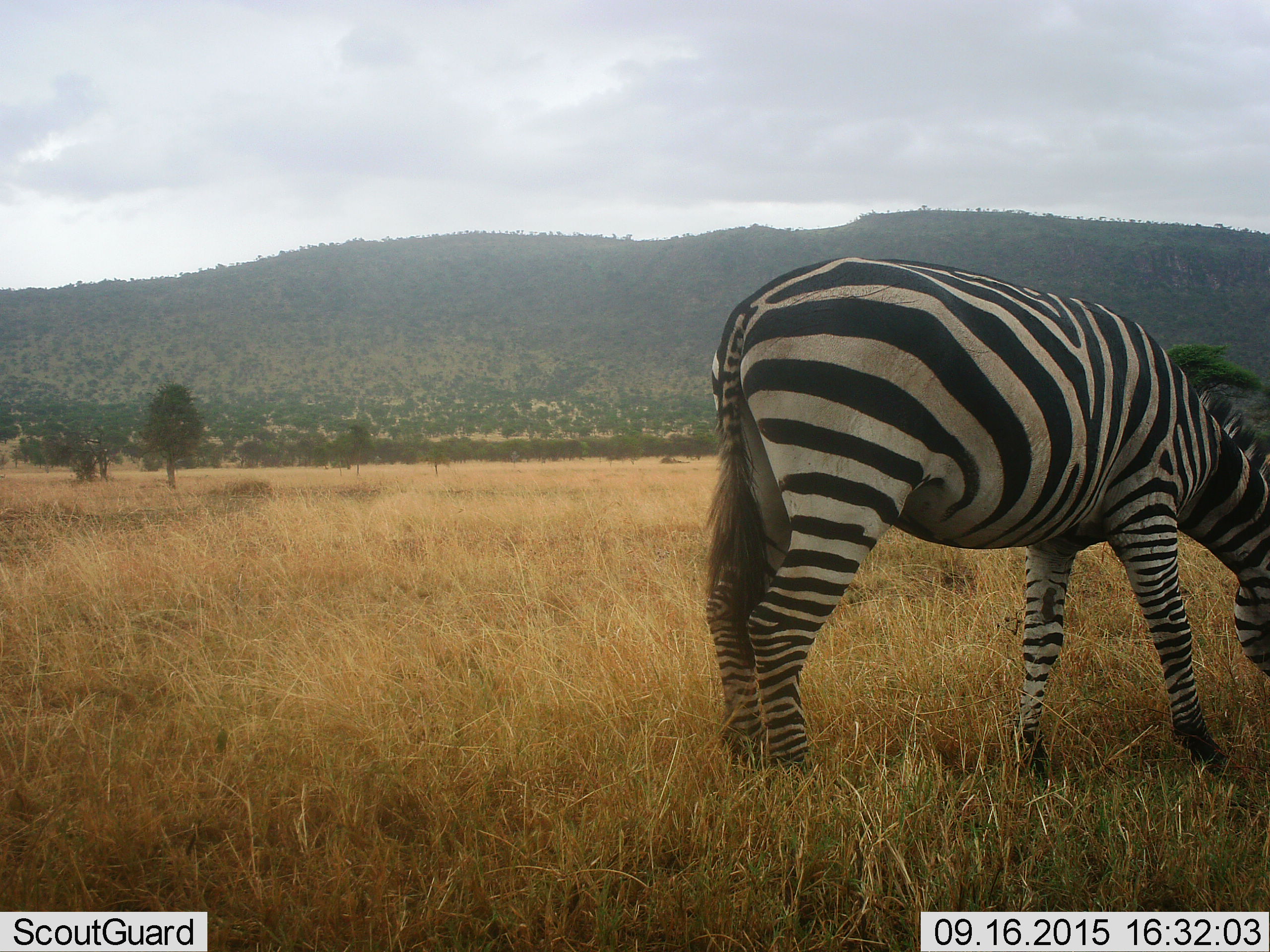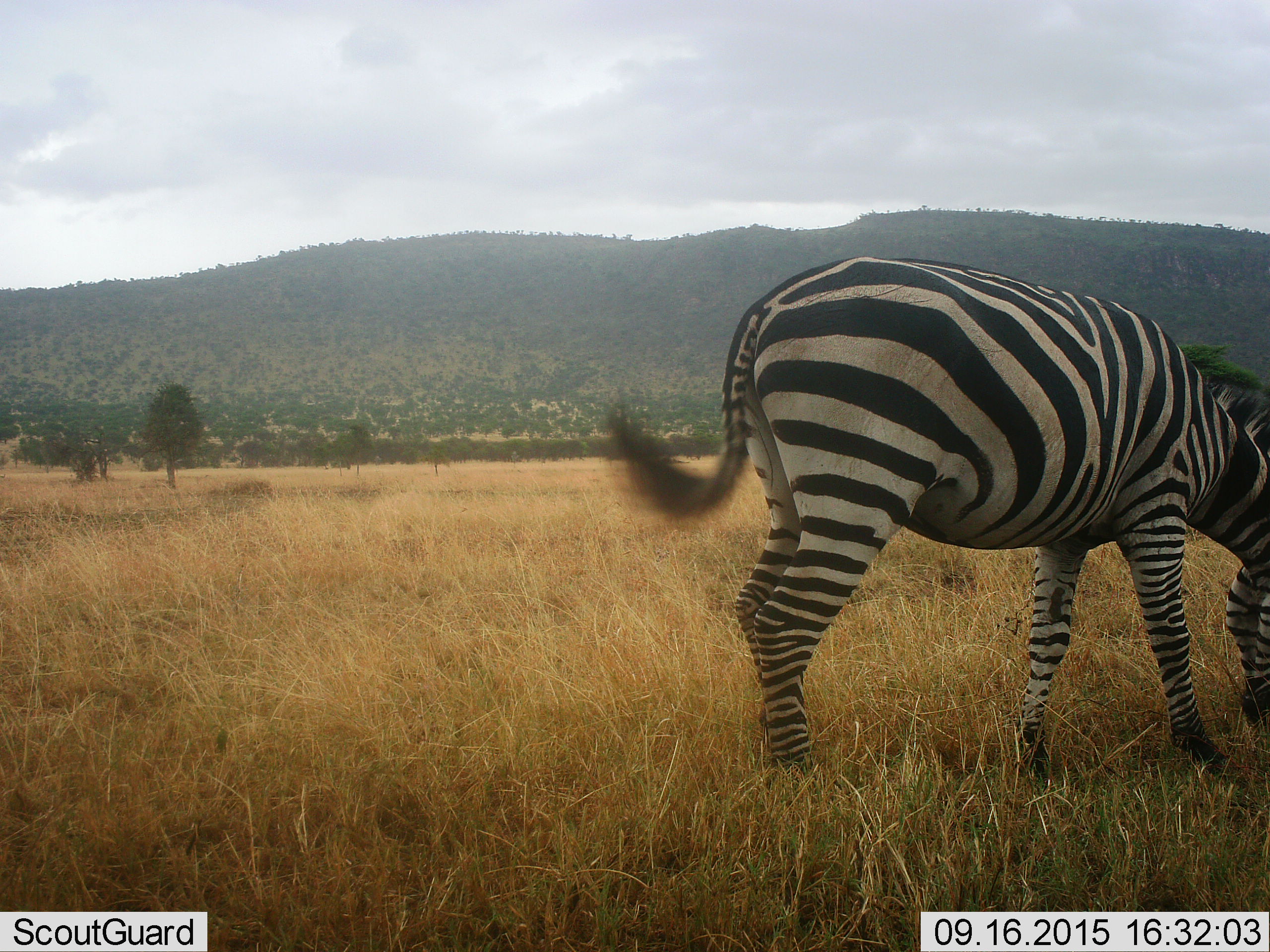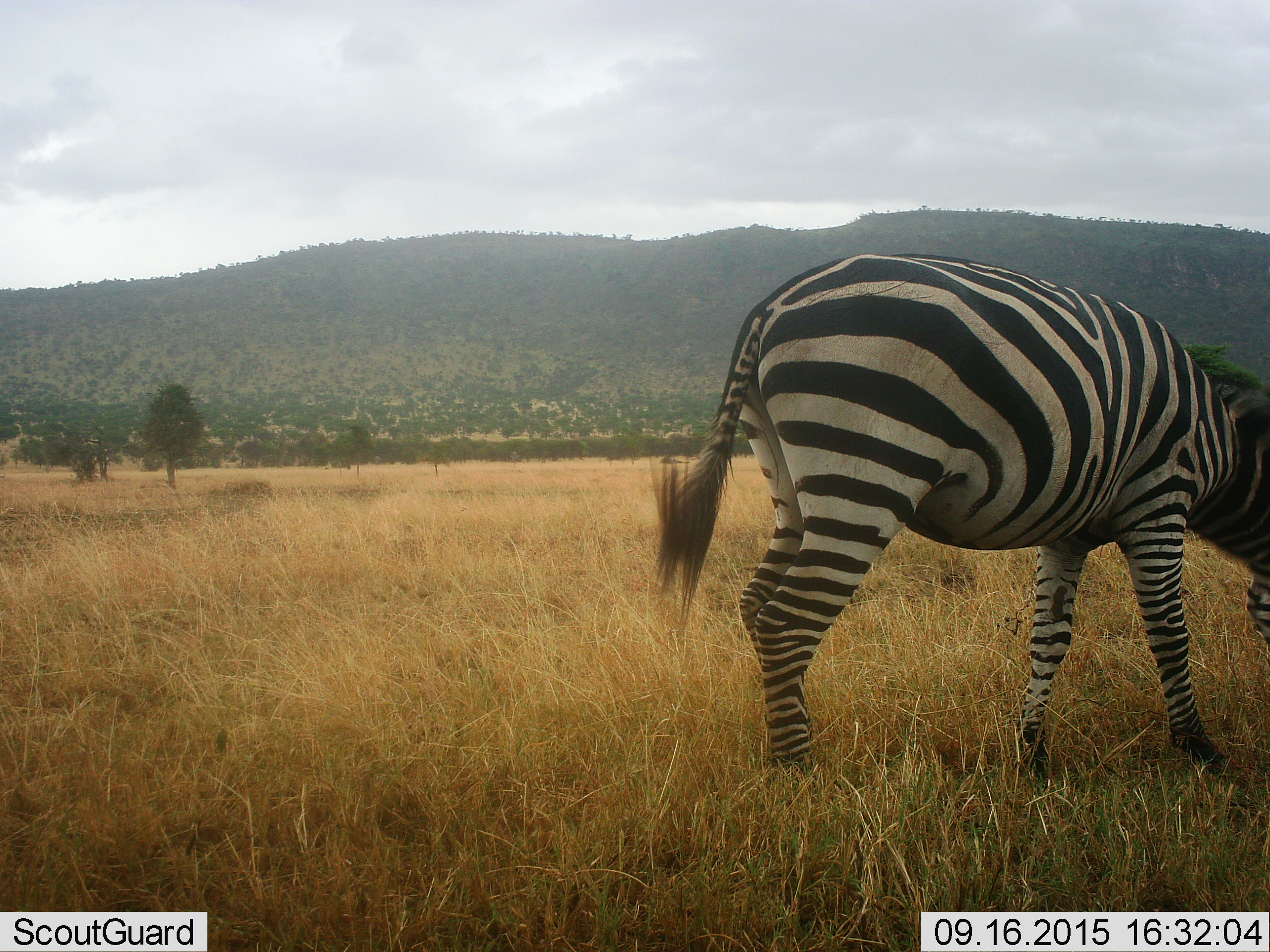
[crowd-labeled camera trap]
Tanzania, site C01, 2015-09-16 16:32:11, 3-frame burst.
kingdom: Animalia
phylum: Chordata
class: Mammalia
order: Perissodactyla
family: Equidae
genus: Equus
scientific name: Equus quagga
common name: plains zebra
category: zebra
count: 1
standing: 32%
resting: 0%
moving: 11%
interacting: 0%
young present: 0%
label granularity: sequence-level